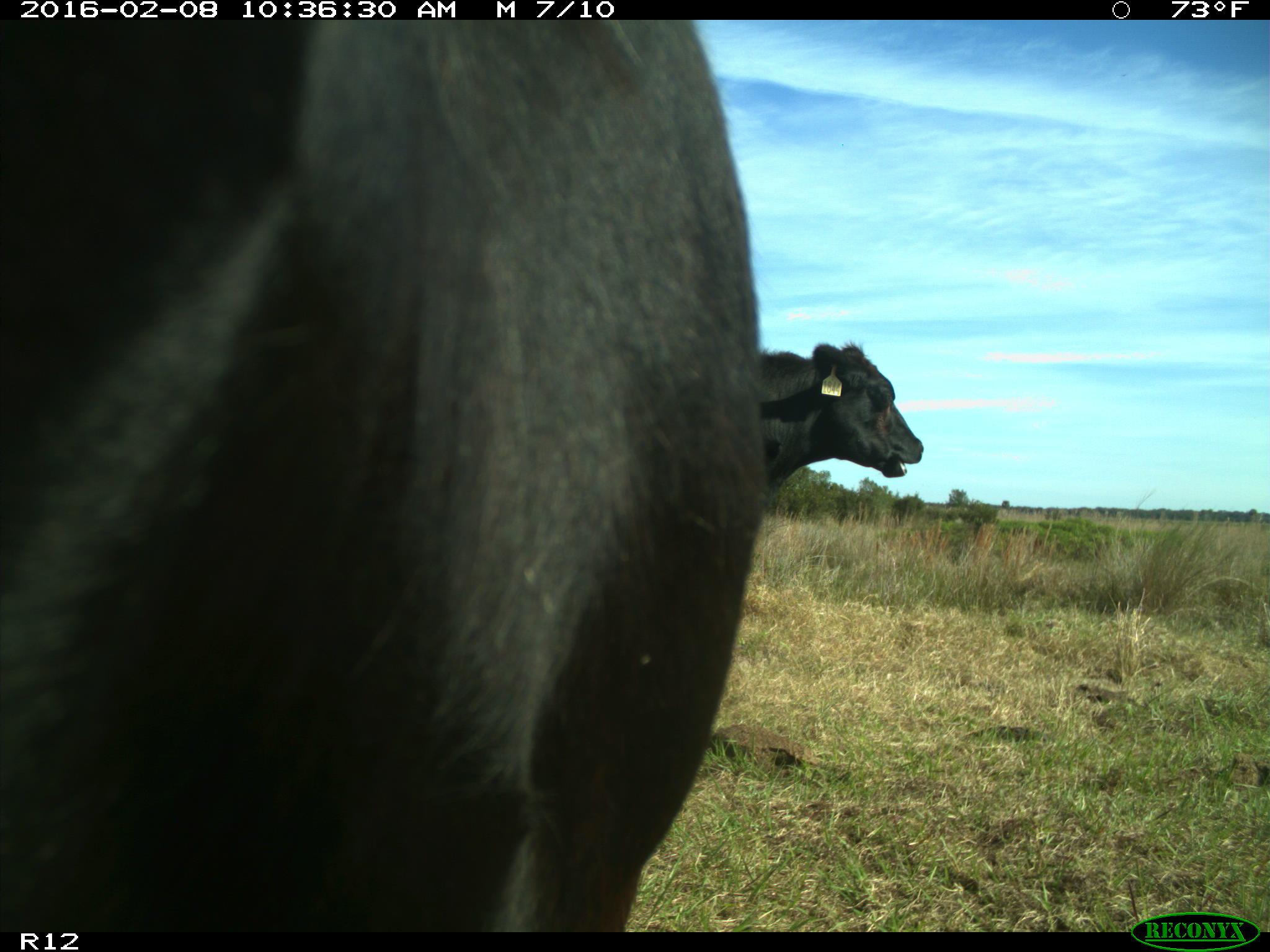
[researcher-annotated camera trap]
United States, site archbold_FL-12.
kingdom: Animalia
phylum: Chordata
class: Mammalia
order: Artiodactyla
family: Bovidae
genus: Bos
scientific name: Bos taurus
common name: domestic cow